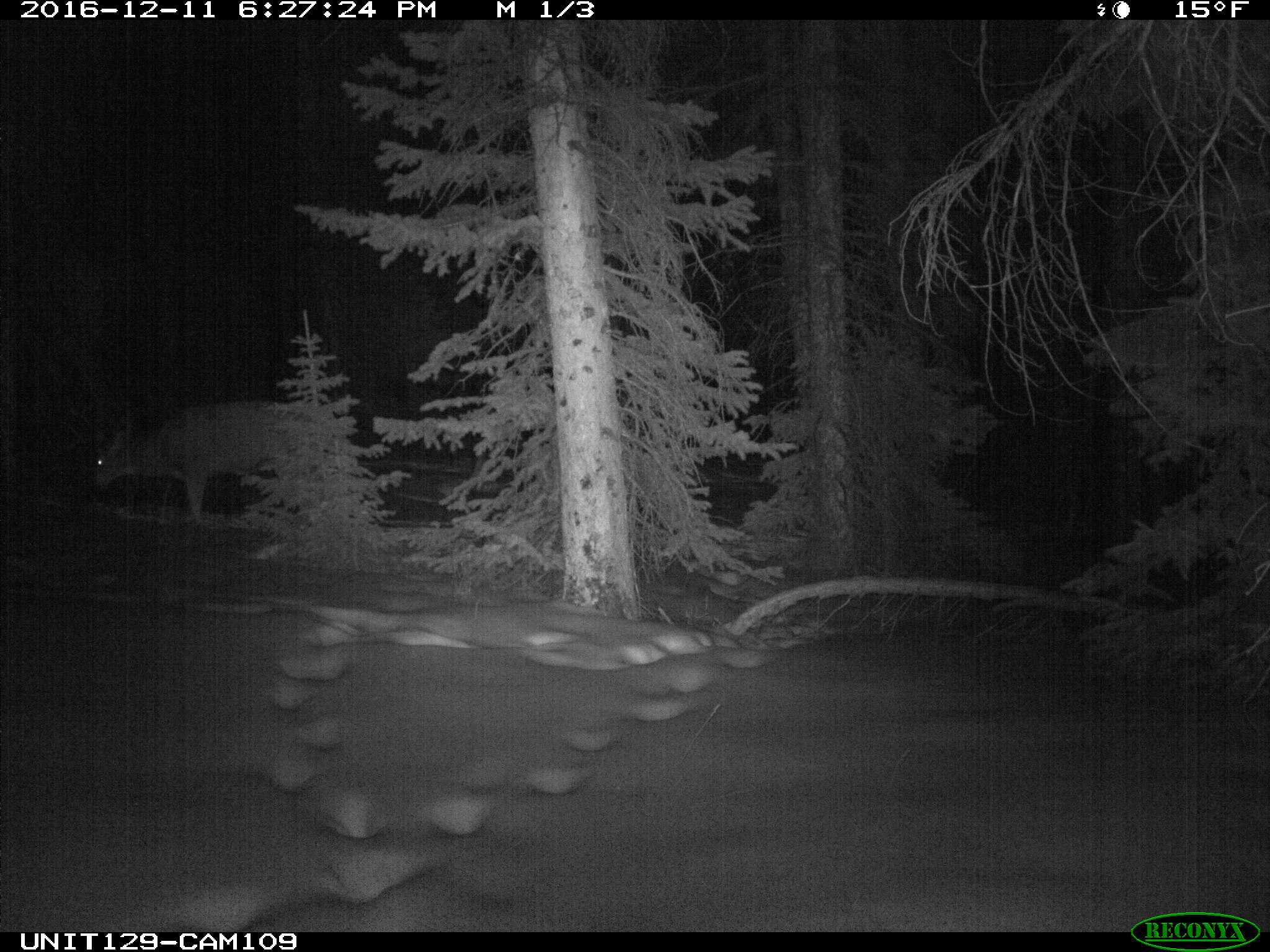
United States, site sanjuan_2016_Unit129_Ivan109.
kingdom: Animalia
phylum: Chordata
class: Mammalia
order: Artiodactyla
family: Cervidae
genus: Odocoileus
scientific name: Odocoileus hemionus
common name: mule deer